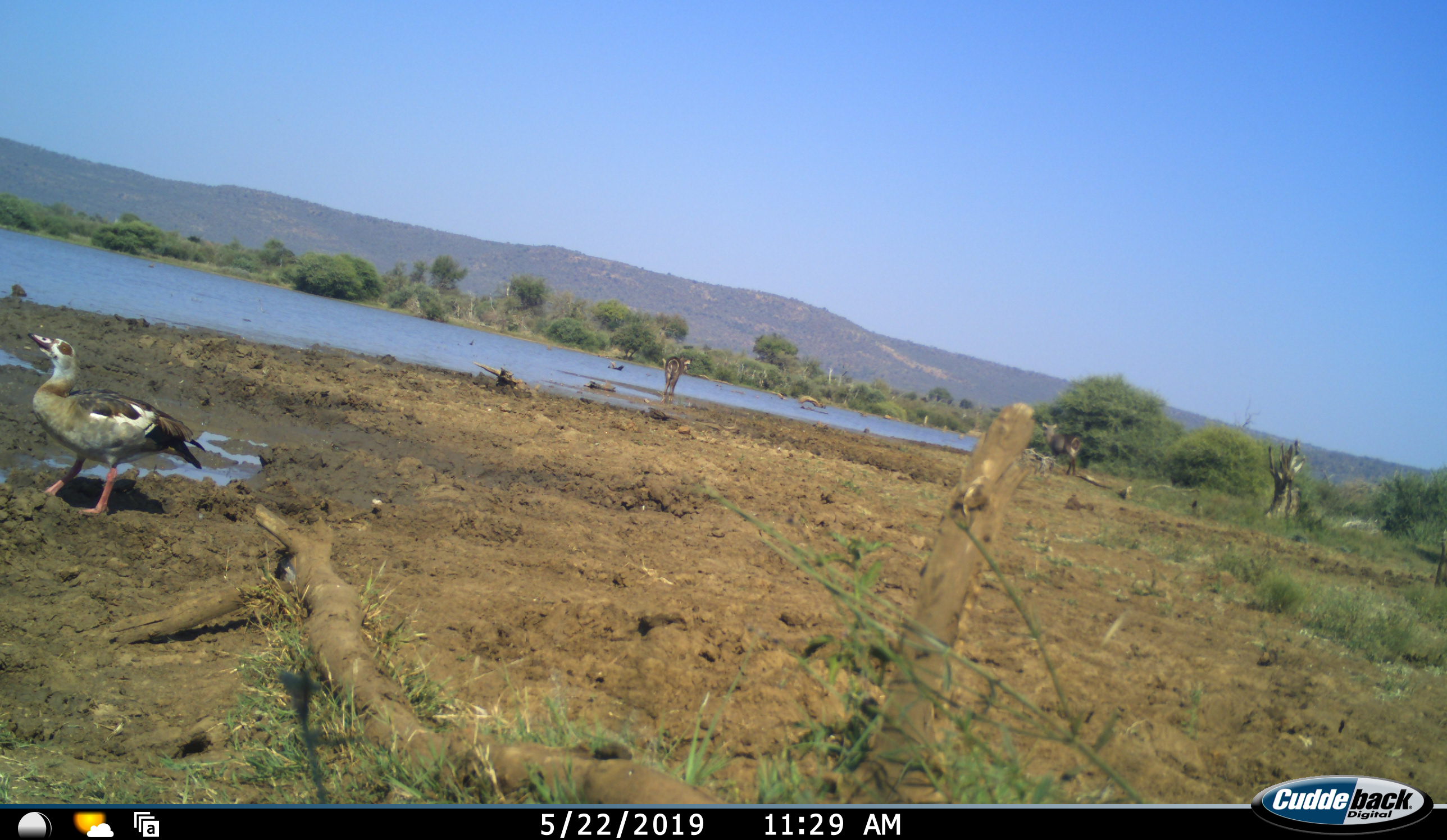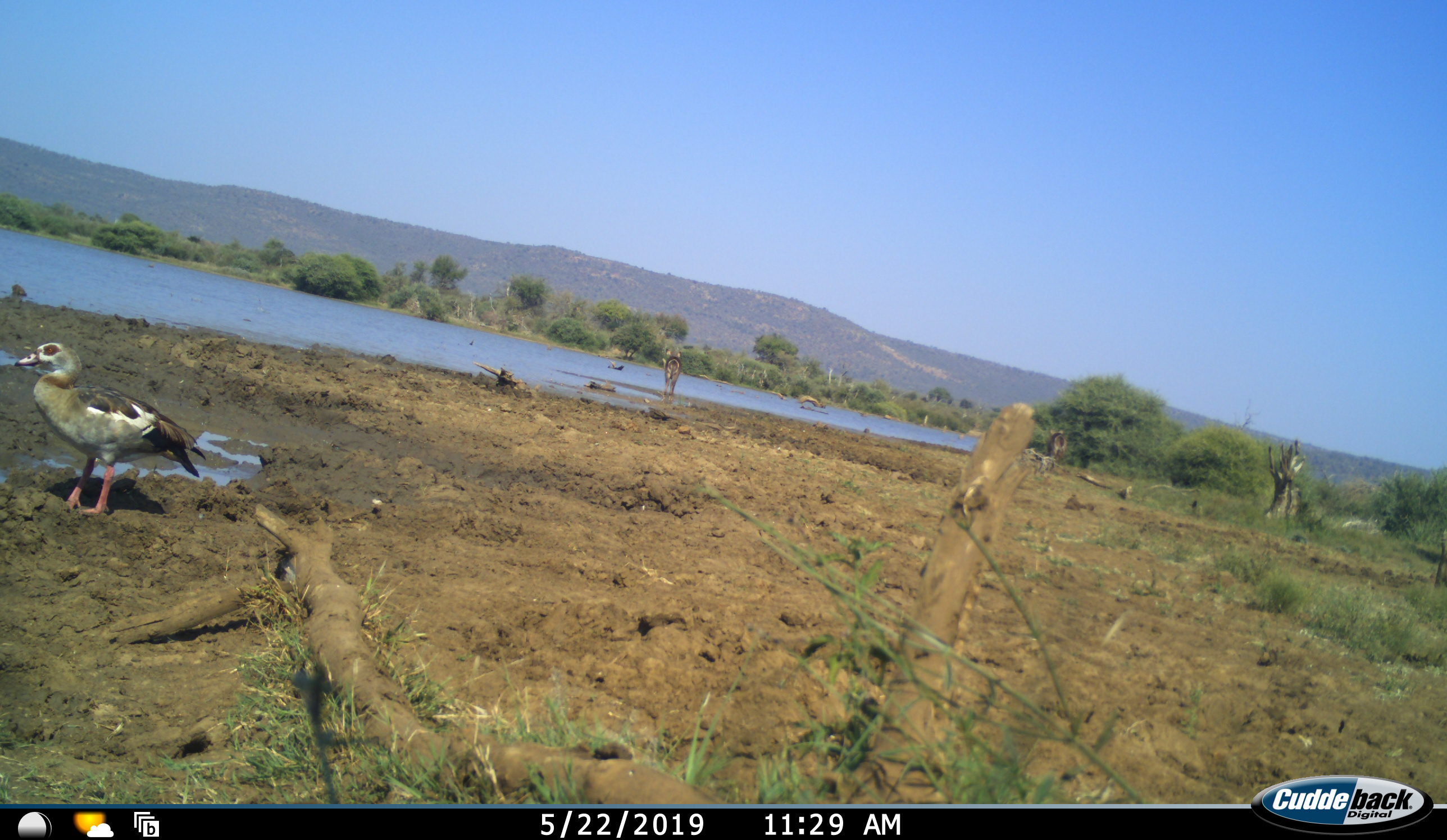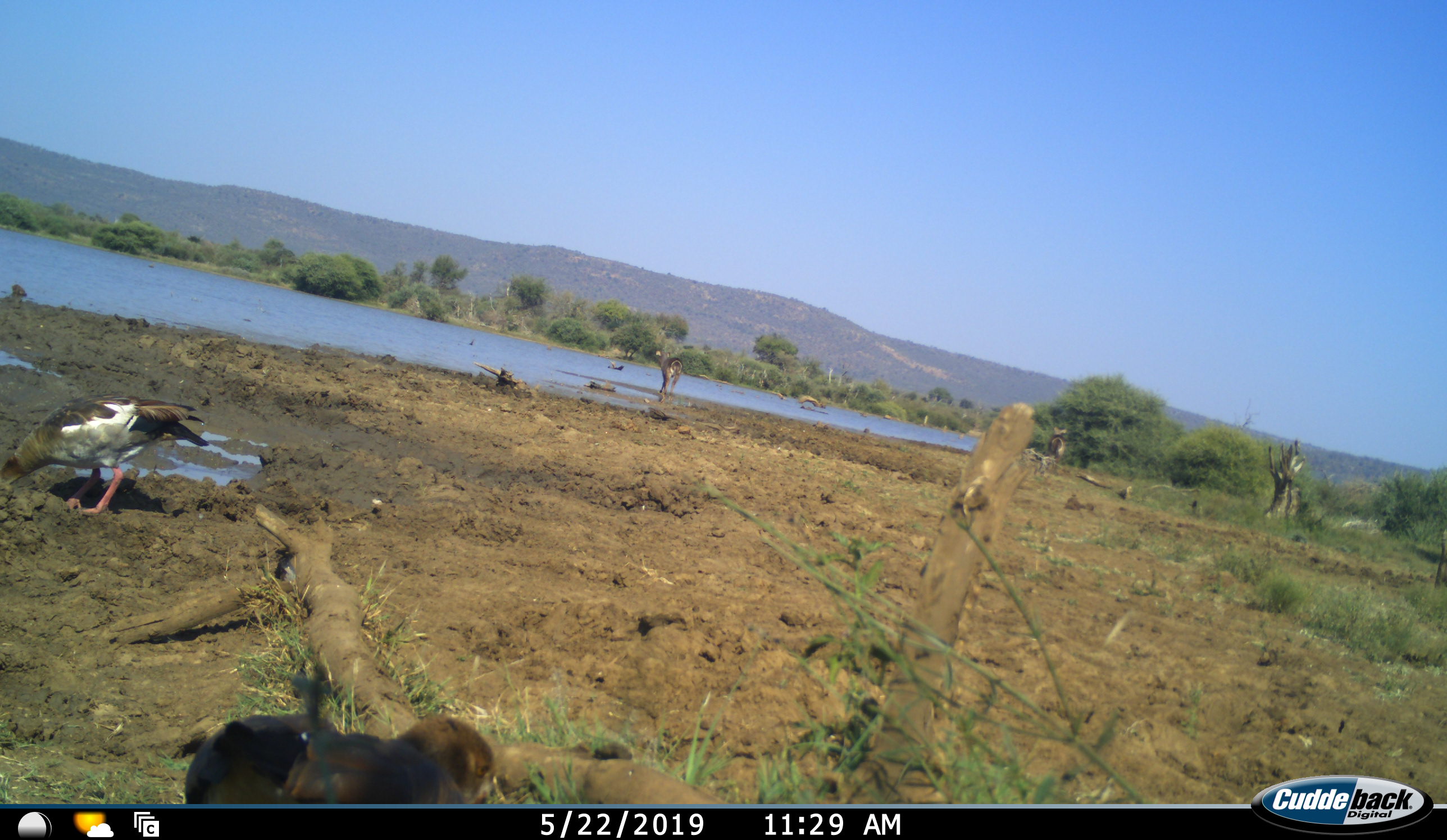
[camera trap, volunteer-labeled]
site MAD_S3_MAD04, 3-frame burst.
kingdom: Animalia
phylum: Chordata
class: Aves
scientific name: Aves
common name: bird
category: birdother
Birdother (bird) (Aves), count 1. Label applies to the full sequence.